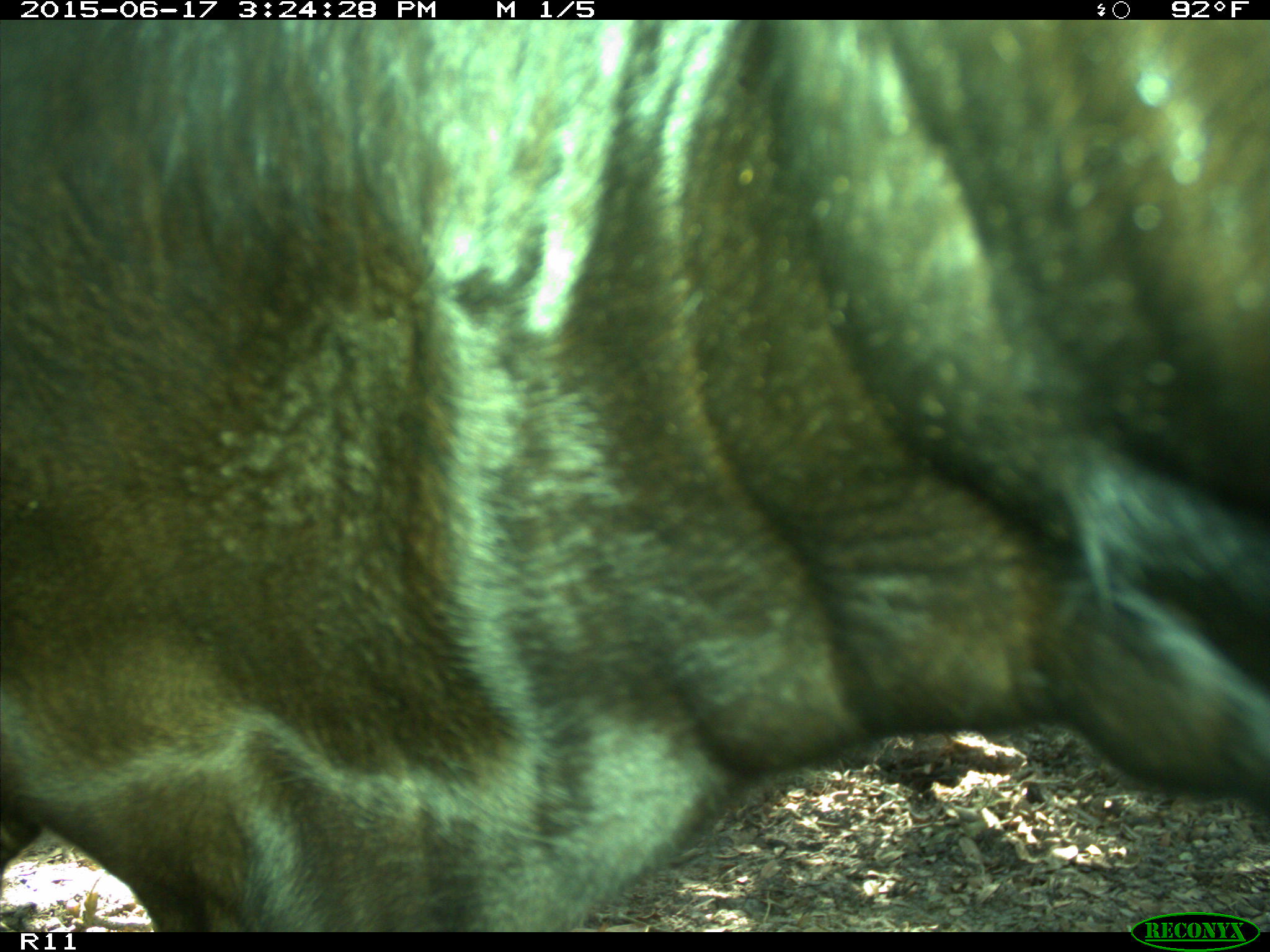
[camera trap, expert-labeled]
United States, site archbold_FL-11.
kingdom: Animalia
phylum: Chordata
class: Mammalia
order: Artiodactyla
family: Bovidae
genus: Bos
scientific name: Bos taurus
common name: domestic cow